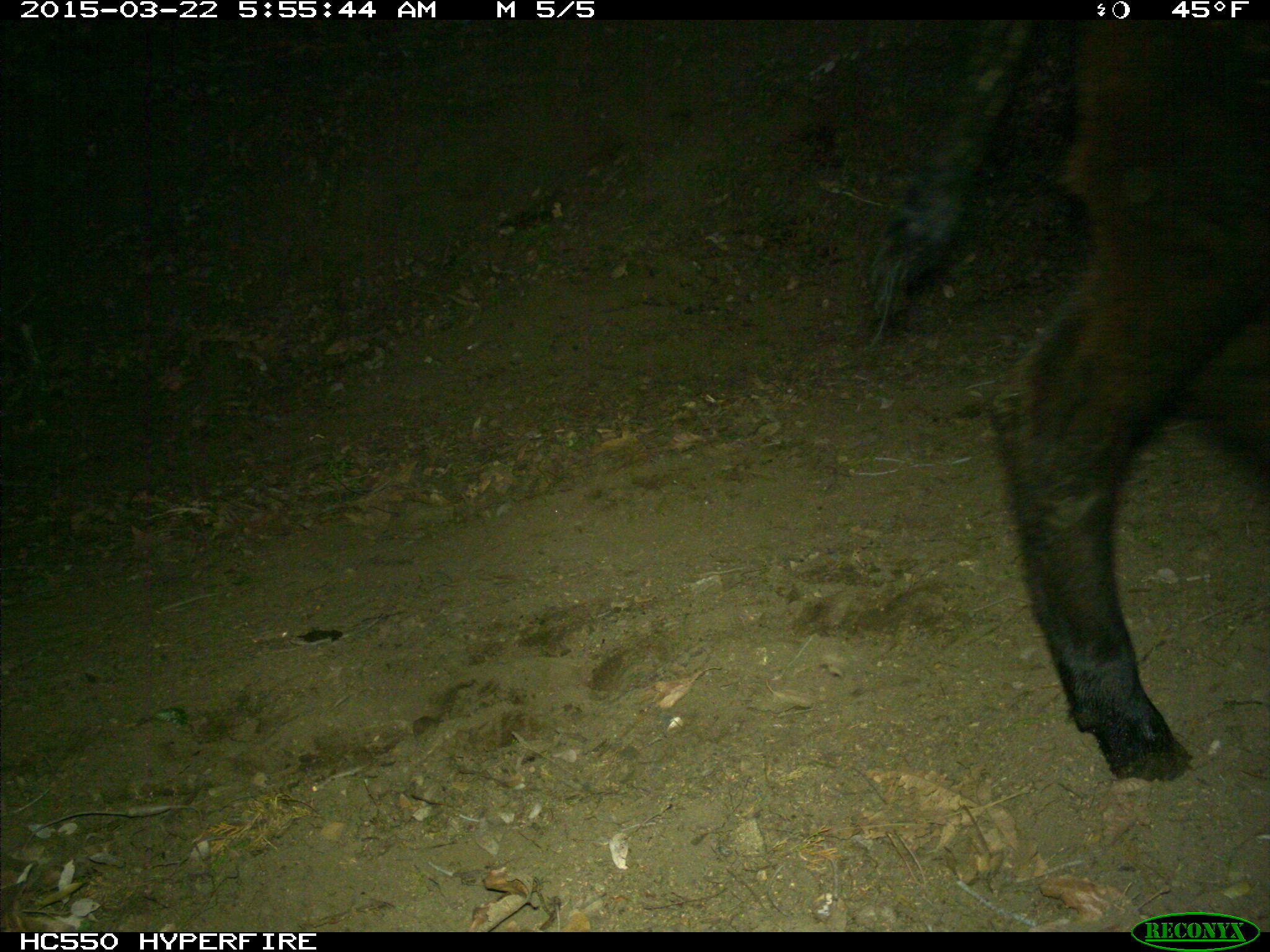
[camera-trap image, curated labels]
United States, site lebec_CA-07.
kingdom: Animalia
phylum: Chordata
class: Mammalia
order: Artiodactyla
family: Bovidae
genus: Bos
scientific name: Bos taurus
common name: domestic cow